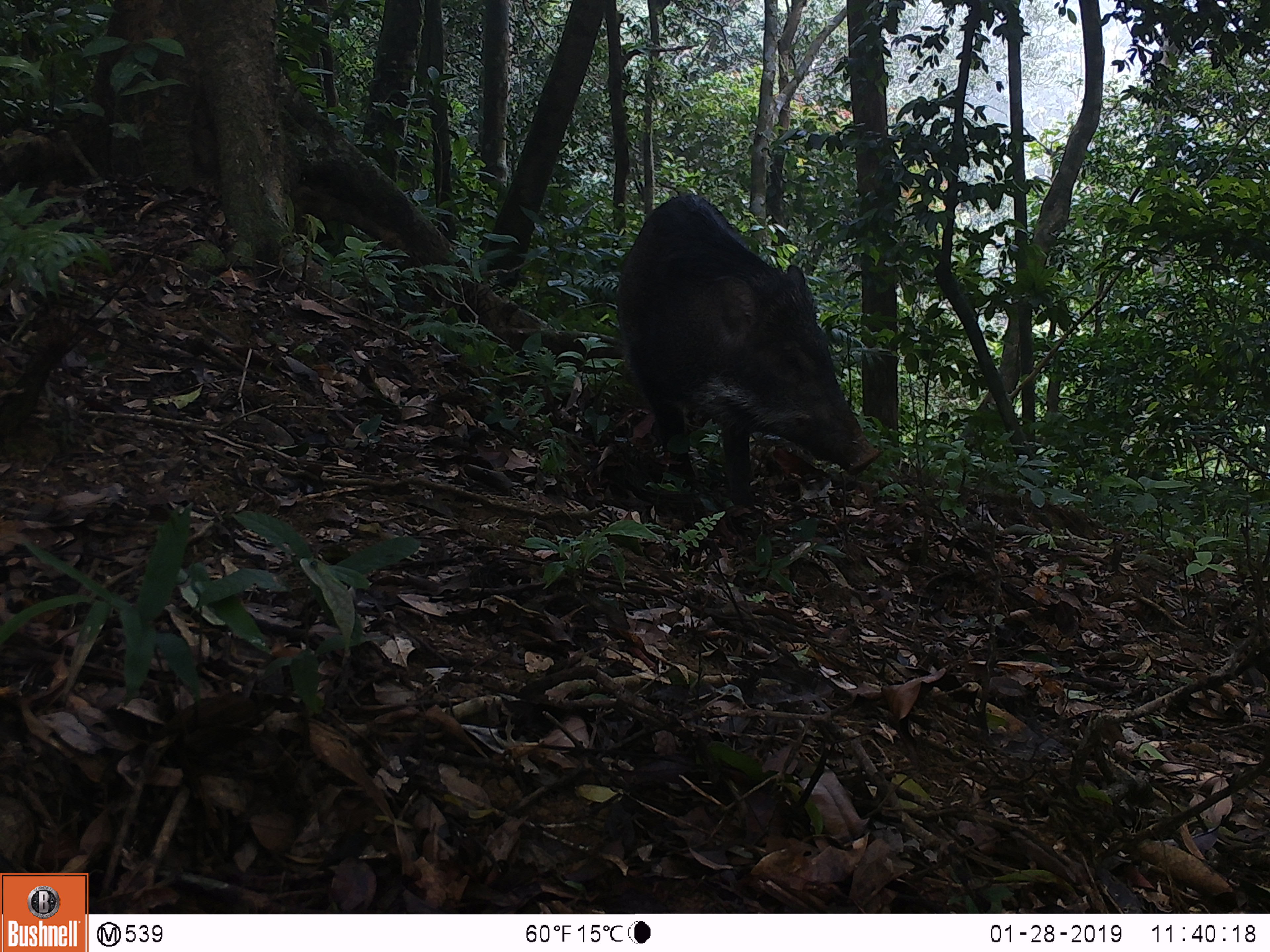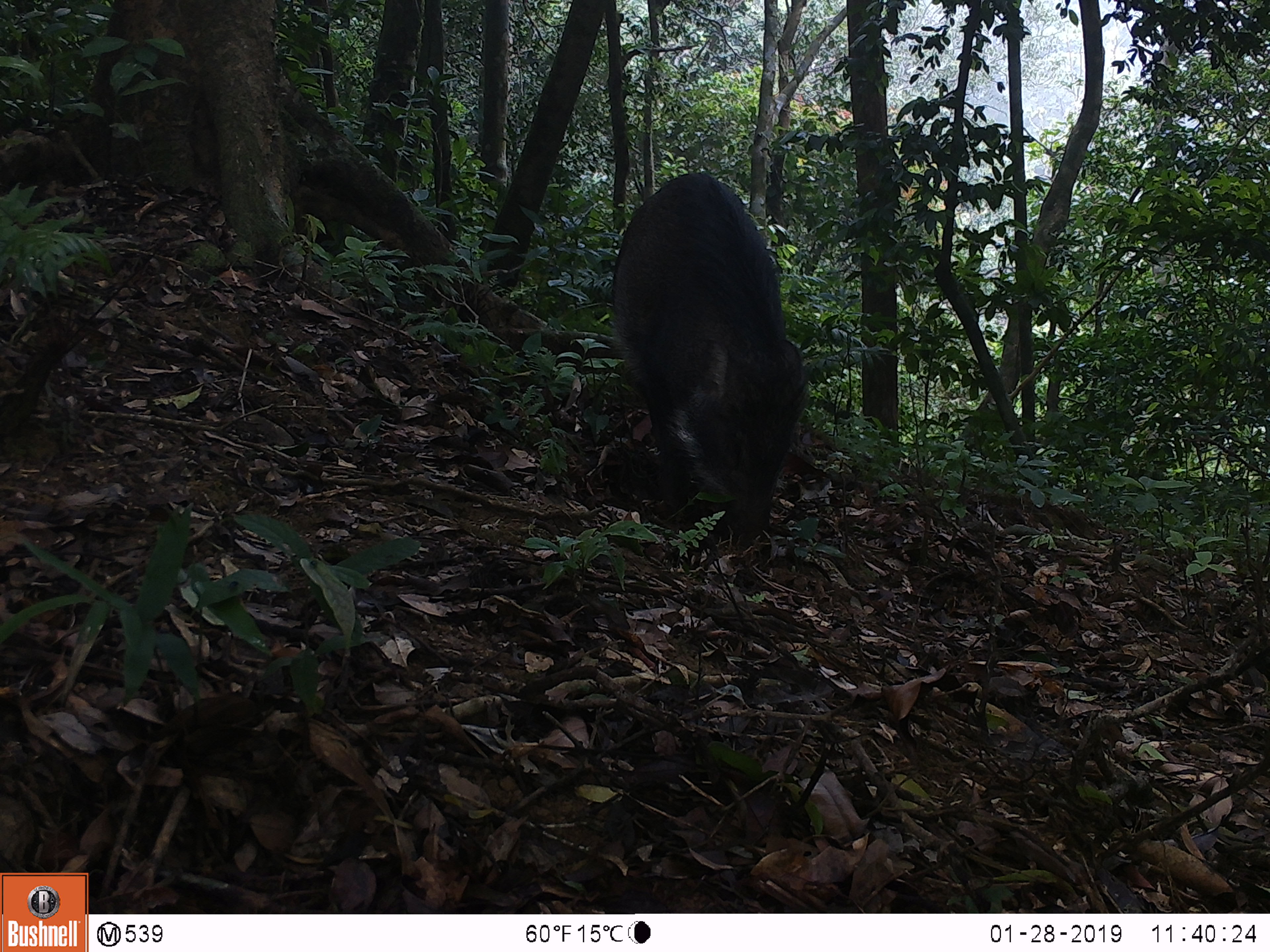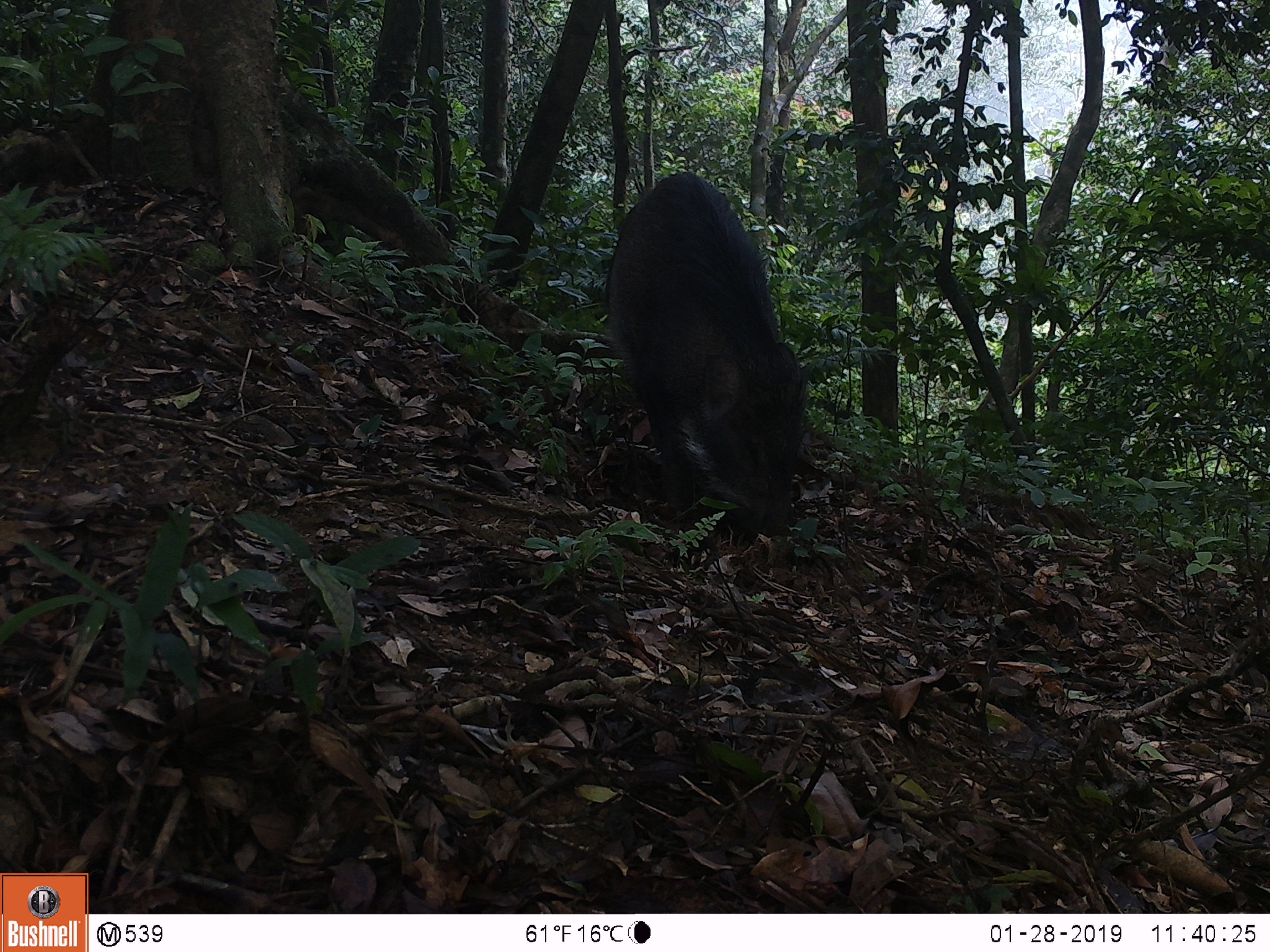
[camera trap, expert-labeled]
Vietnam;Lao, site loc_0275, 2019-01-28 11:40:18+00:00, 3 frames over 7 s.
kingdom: Animalia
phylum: Chordata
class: Mammalia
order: Artiodactyla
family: Suidae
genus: Sus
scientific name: Sus scrofa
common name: eurasian wild pig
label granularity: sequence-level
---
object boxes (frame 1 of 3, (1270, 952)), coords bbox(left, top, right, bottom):
eurasian wild pig: bbox(614, 192, 881, 531)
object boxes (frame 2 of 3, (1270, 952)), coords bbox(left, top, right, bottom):
eurasian wild pig: bbox(613, 171, 810, 559)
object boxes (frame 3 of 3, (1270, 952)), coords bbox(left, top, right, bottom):
eurasian wild pig: bbox(604, 172, 808, 538)